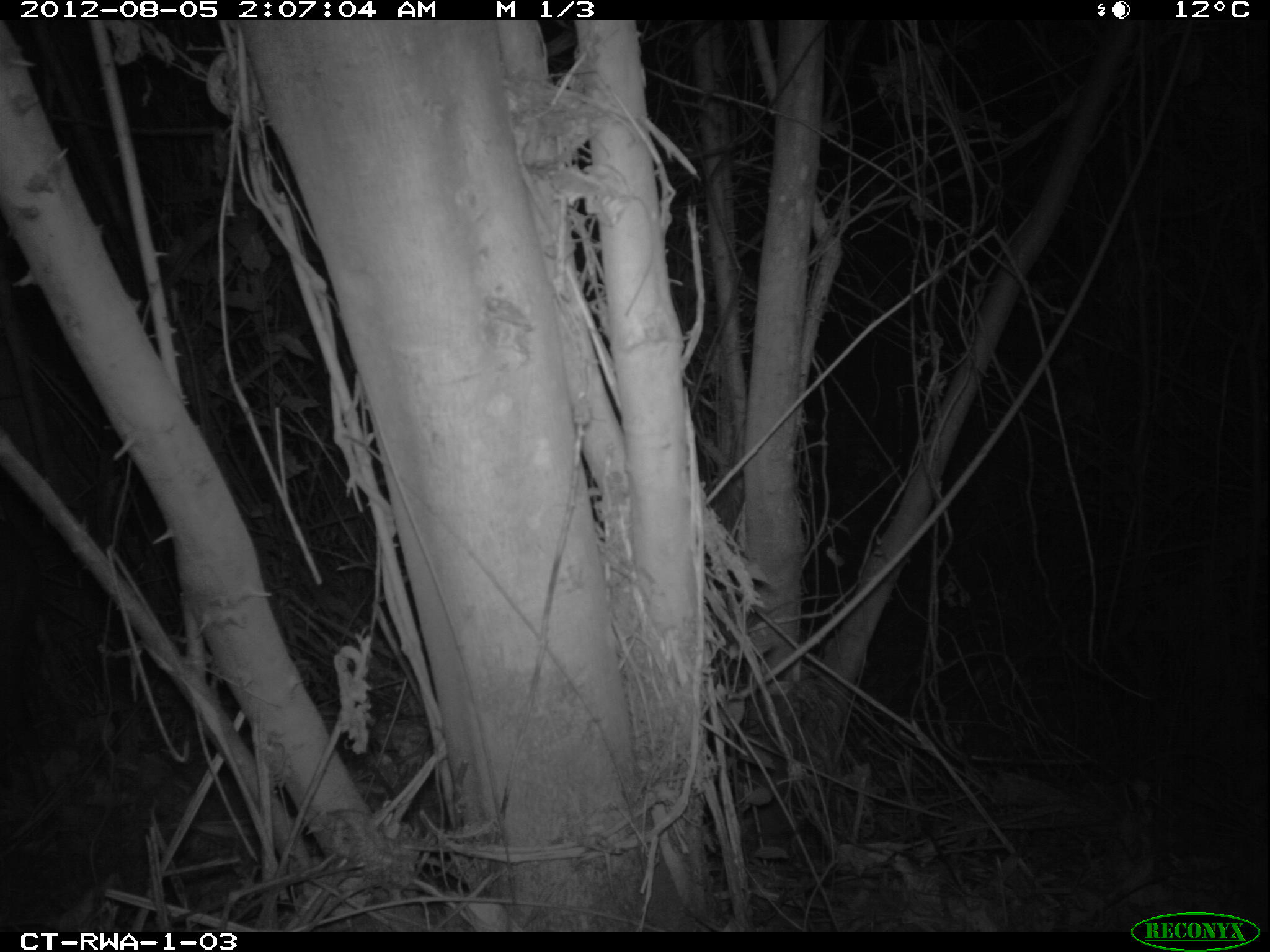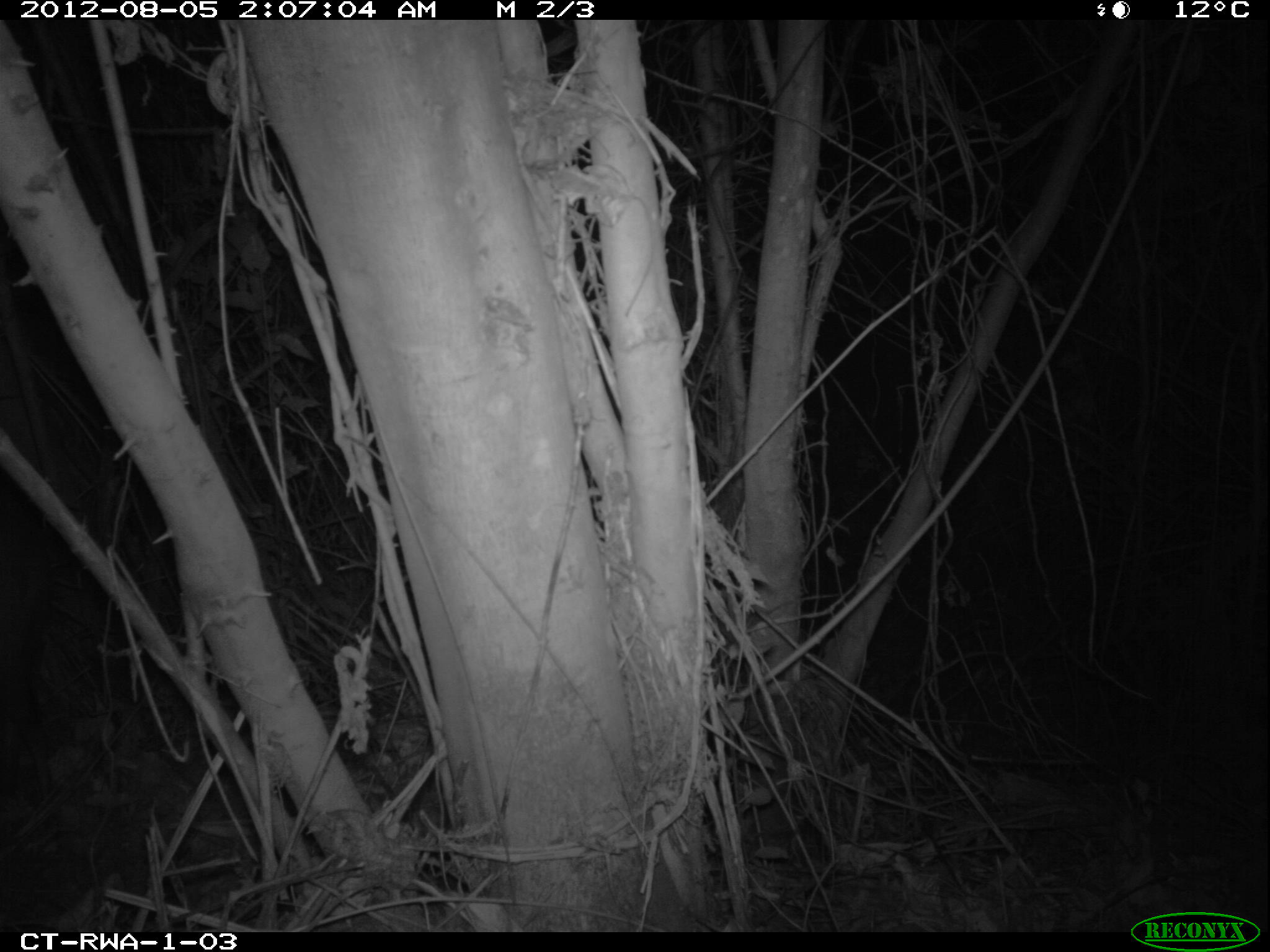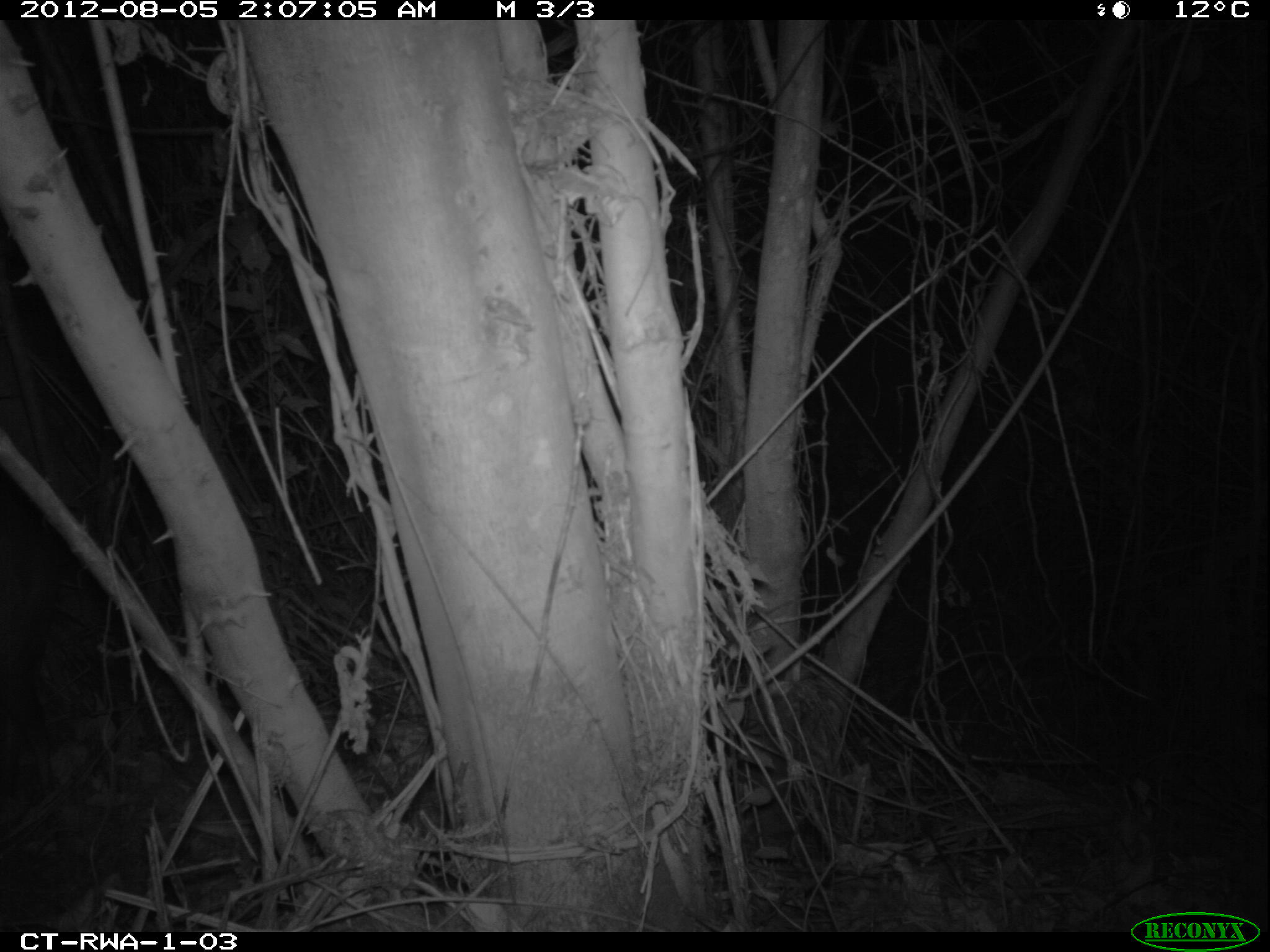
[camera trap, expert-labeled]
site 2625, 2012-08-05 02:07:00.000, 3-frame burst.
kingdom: Animalia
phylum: Chordata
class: Mammalia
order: Artiodactyla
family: Bovidae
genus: Cephalophus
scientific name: Cephalophus nigrifrons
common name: black-fronted duiker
Cephalophus nigrifrons (black-fronted duiker), count 1.